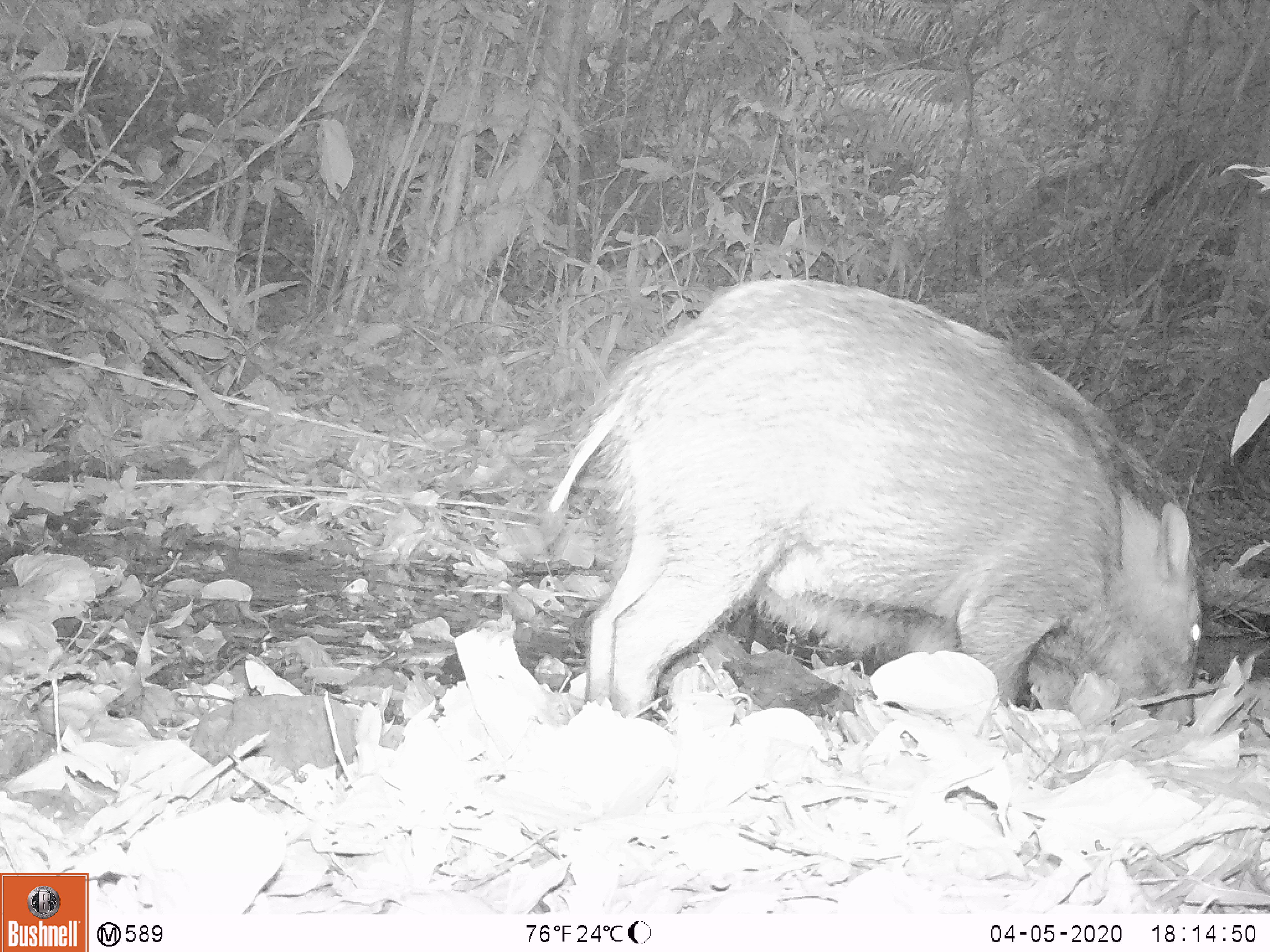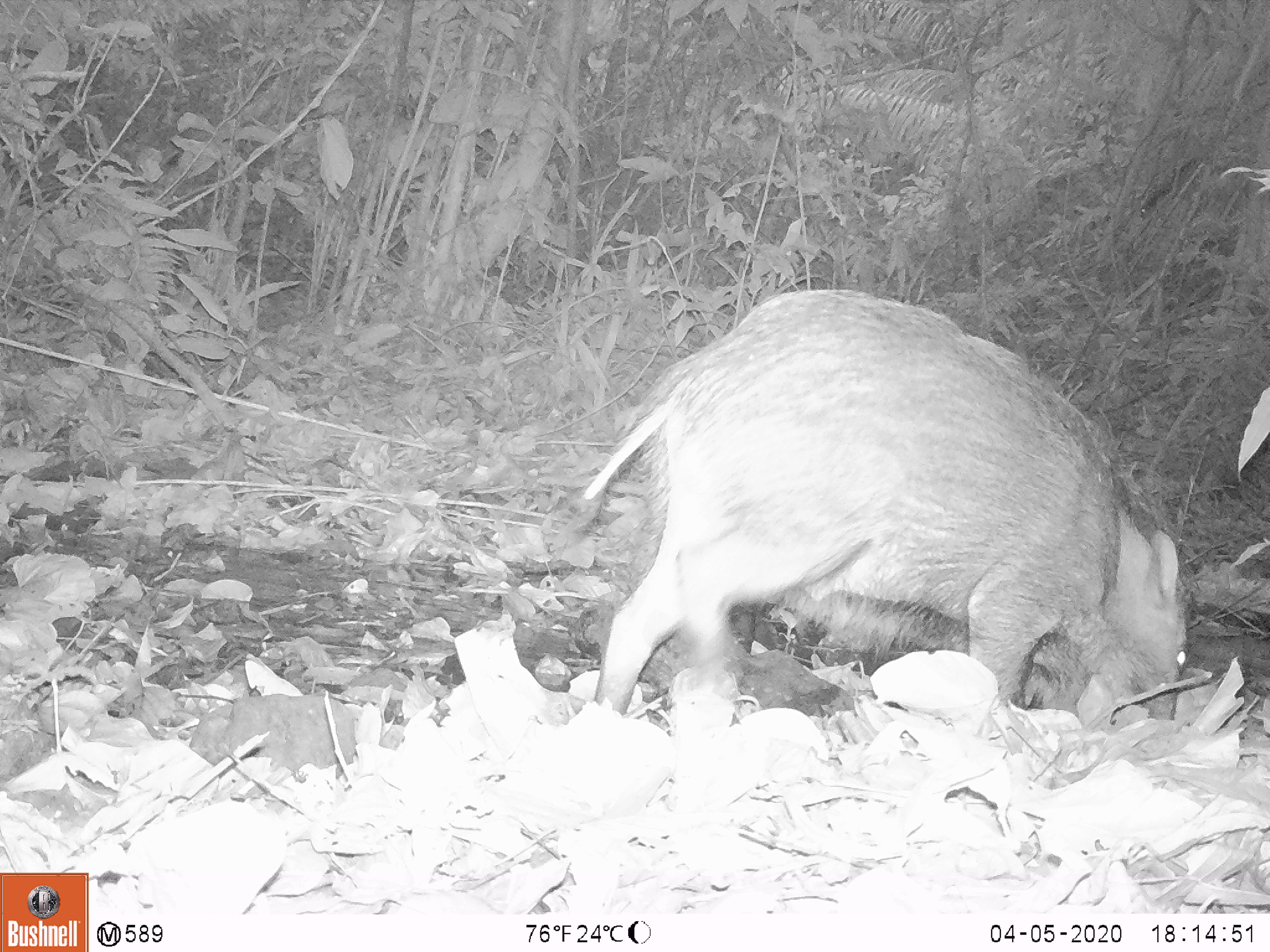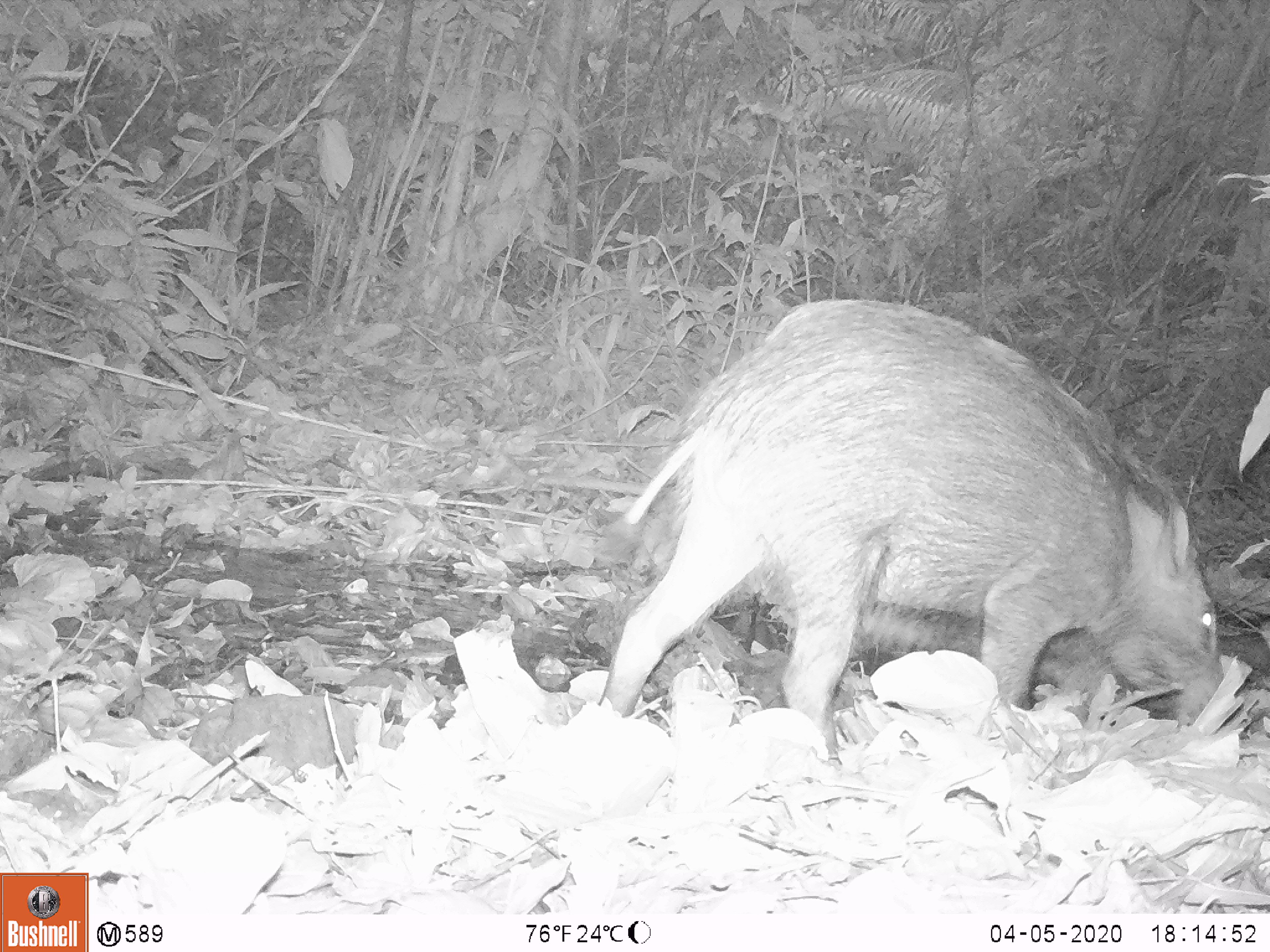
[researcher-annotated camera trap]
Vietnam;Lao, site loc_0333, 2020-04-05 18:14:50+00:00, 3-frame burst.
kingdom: Animalia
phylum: Chordata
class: Mammalia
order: Artiodactyla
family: Suidae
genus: Sus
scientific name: Sus scrofa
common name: eurasian wild pig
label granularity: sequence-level